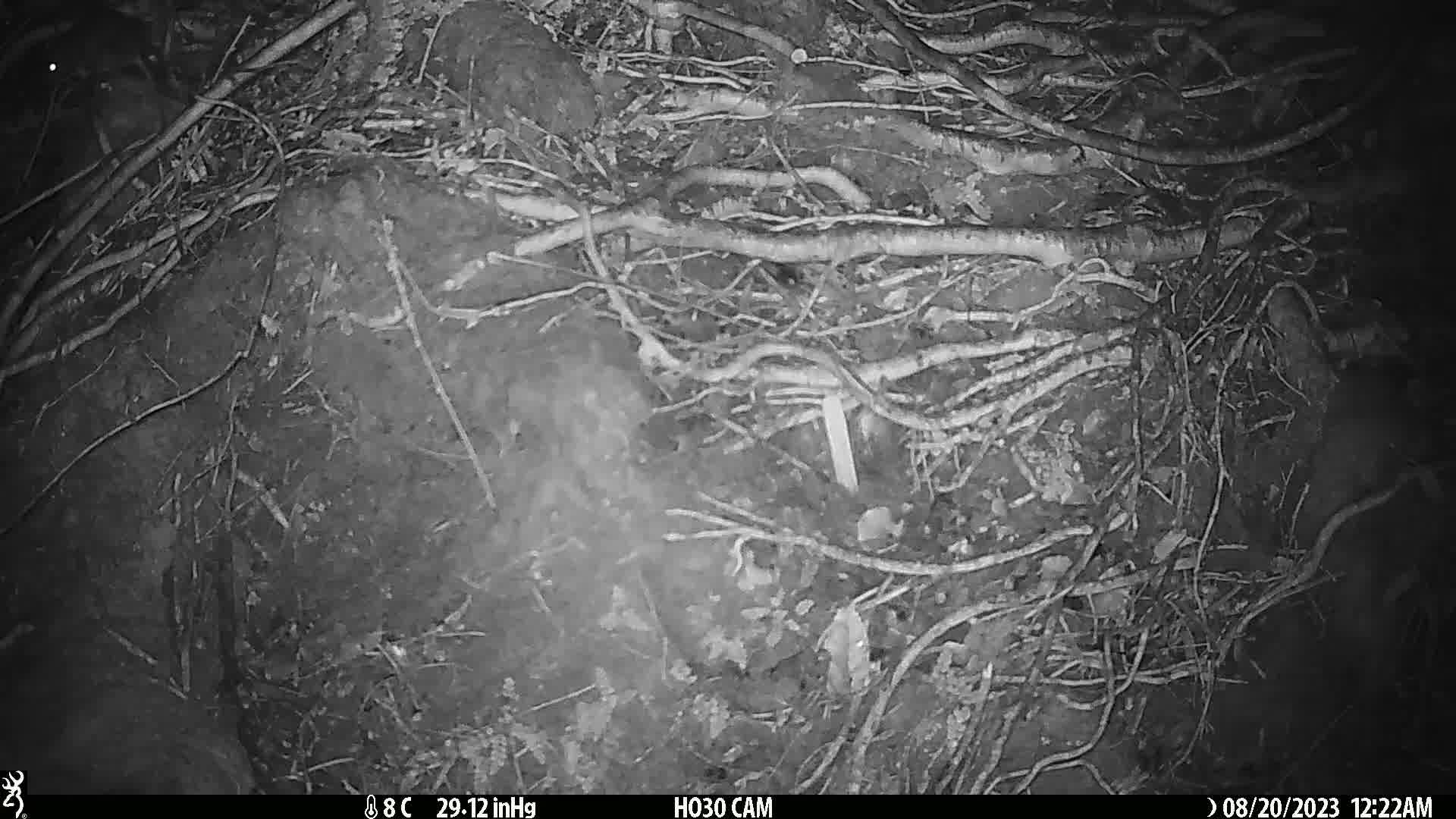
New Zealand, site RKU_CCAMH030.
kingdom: Animalia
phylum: Chordata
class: Mammalia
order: Rodentia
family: Muridae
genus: Rattus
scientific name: Rattus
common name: rat